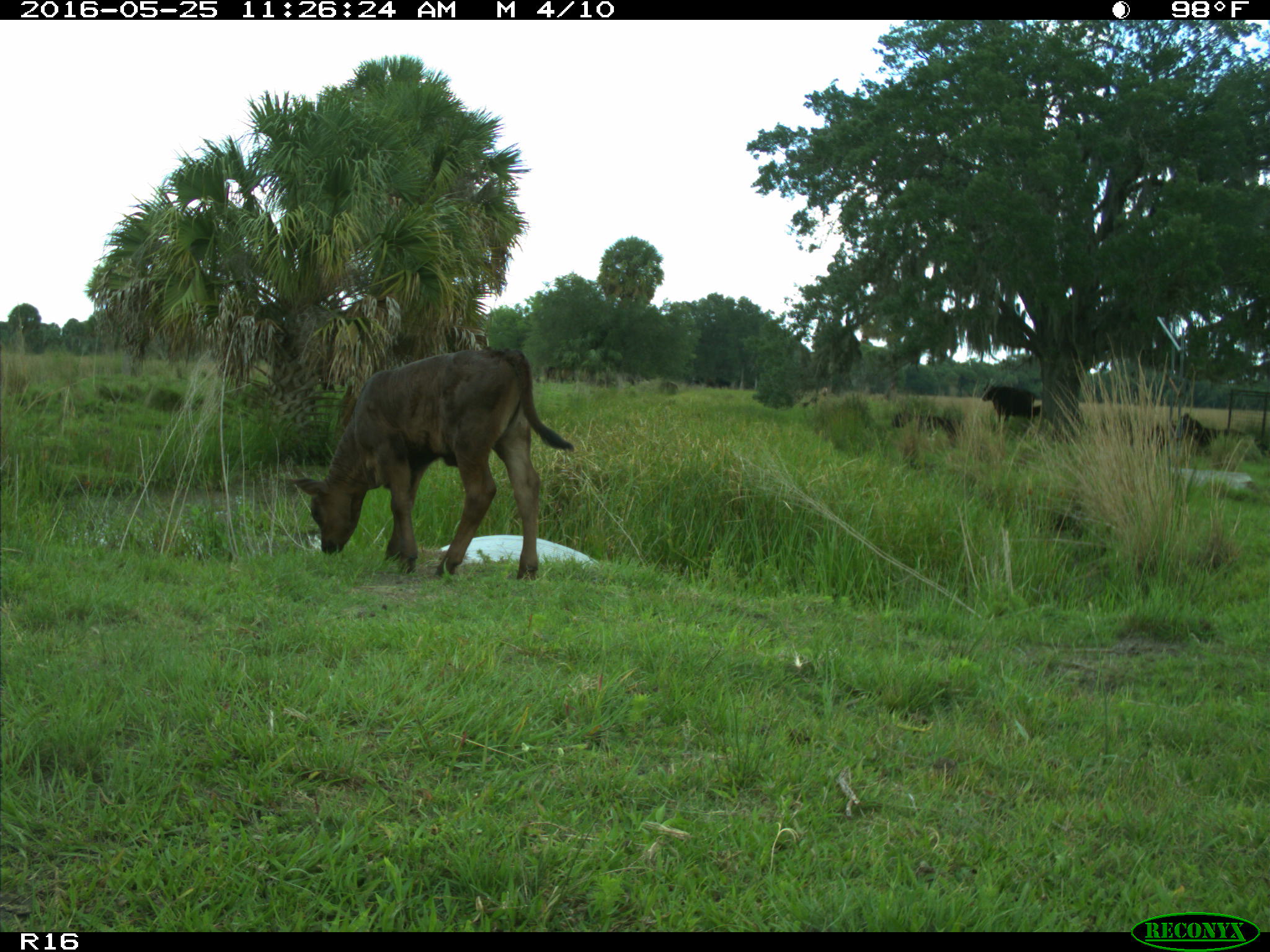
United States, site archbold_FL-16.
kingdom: Animalia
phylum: Chordata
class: Mammalia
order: Artiodactyla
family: Bovidae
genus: Bos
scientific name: Bos taurus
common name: domestic cow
Bos taurus (domestic cow).